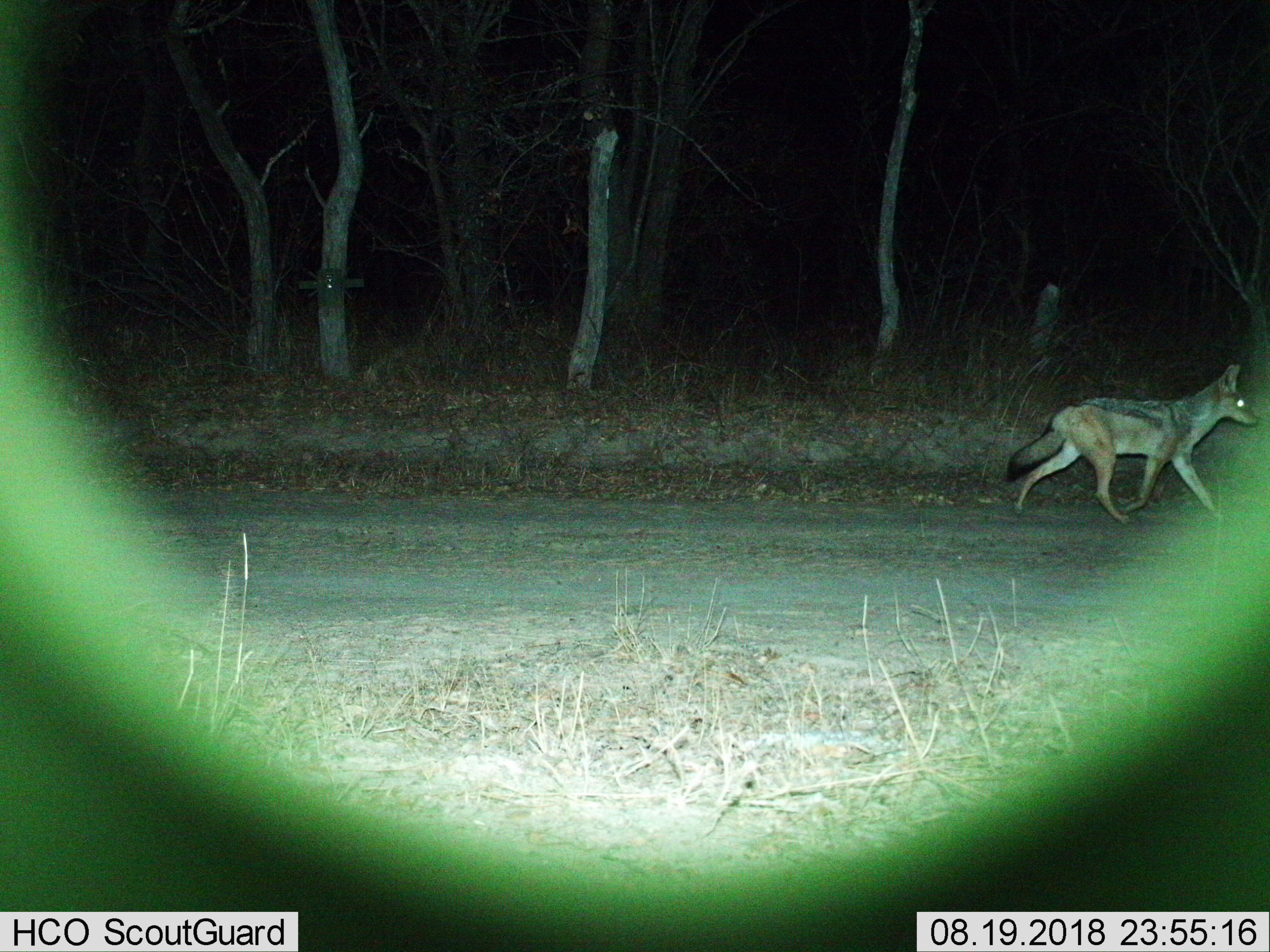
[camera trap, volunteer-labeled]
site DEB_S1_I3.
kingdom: Animalia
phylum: Chordata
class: Mammalia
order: Carnivora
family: Canidae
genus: Lupulella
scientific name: Lupulella mesomelas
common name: black-backed jackal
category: jackalblackbacked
Jackalblackbacked (black-backed jackal) (Lupulella mesomelas), count 1. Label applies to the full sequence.